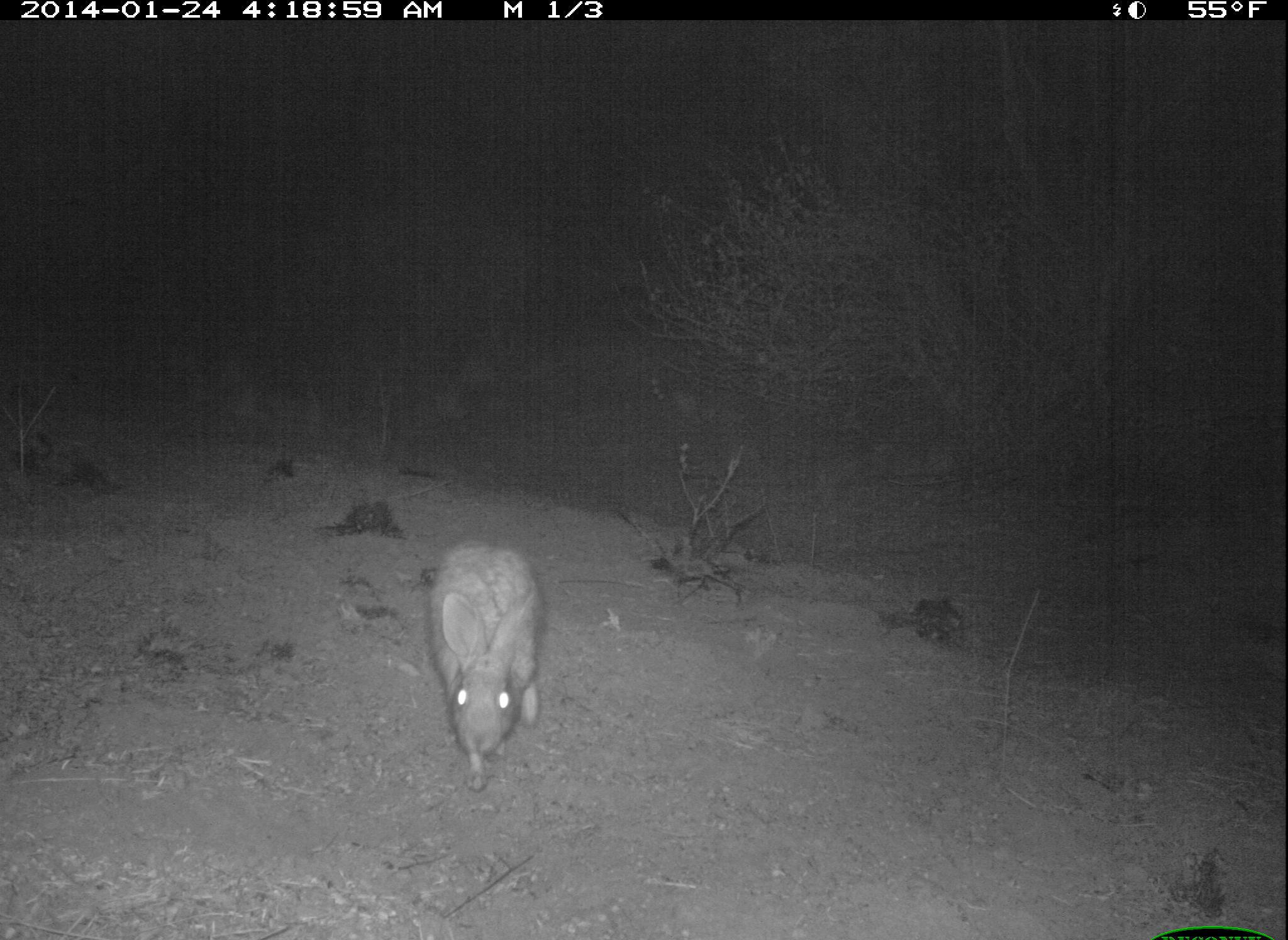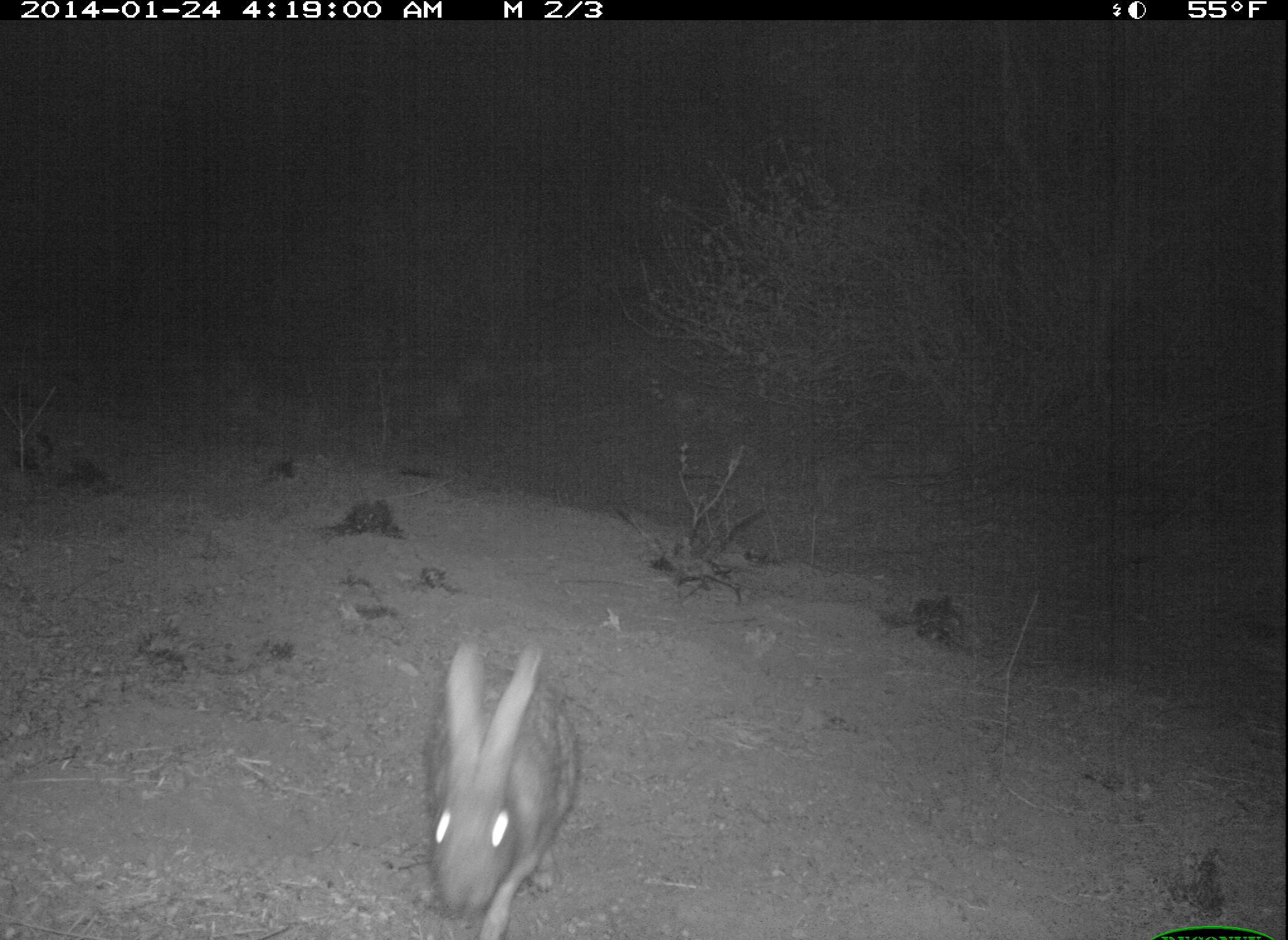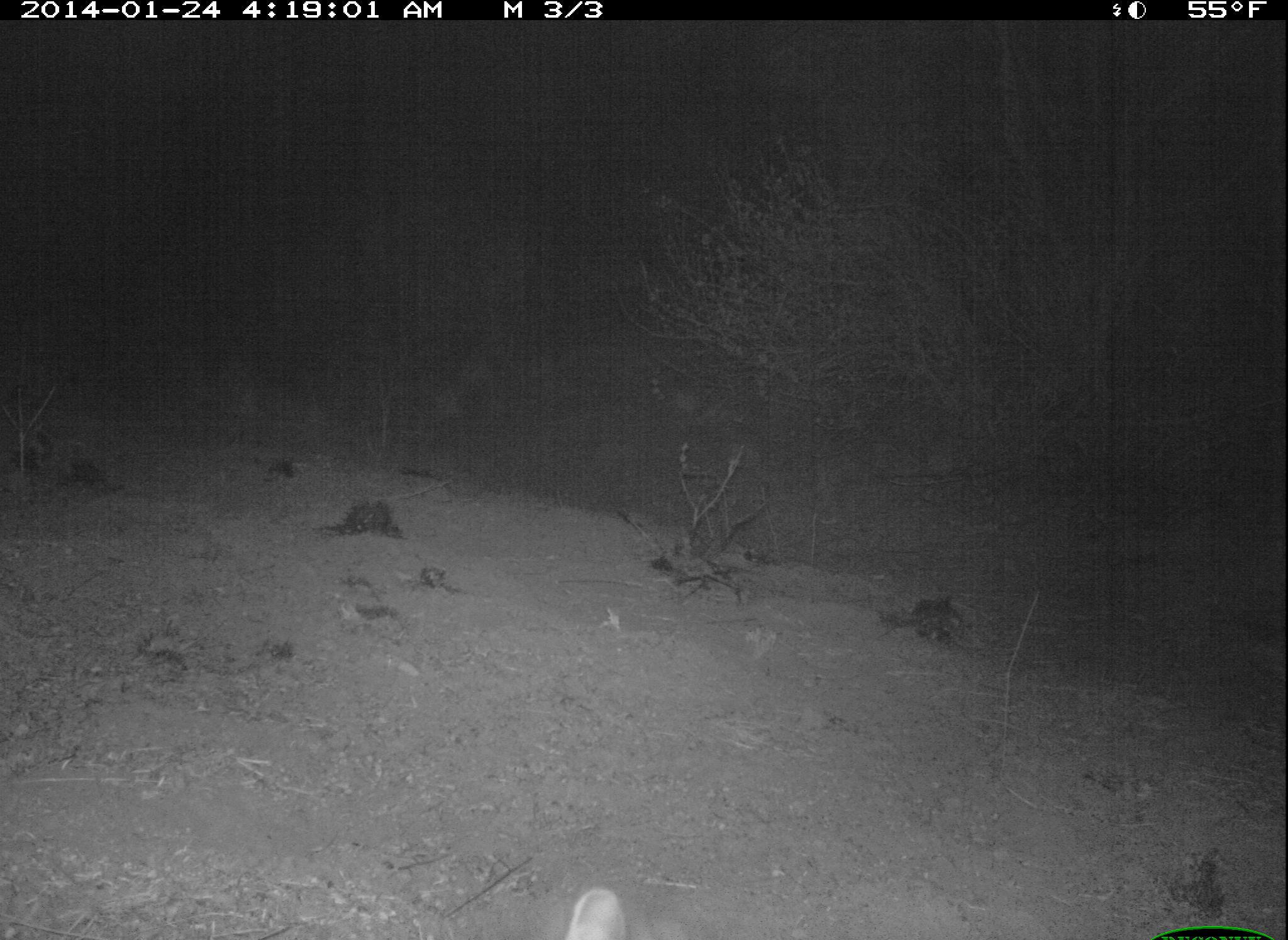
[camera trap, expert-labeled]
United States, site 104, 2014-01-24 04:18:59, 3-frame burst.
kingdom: Animalia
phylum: Chordata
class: Mammalia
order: Lagomorpha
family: Leporidae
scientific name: Leporidae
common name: rabbits and hares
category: rabbit